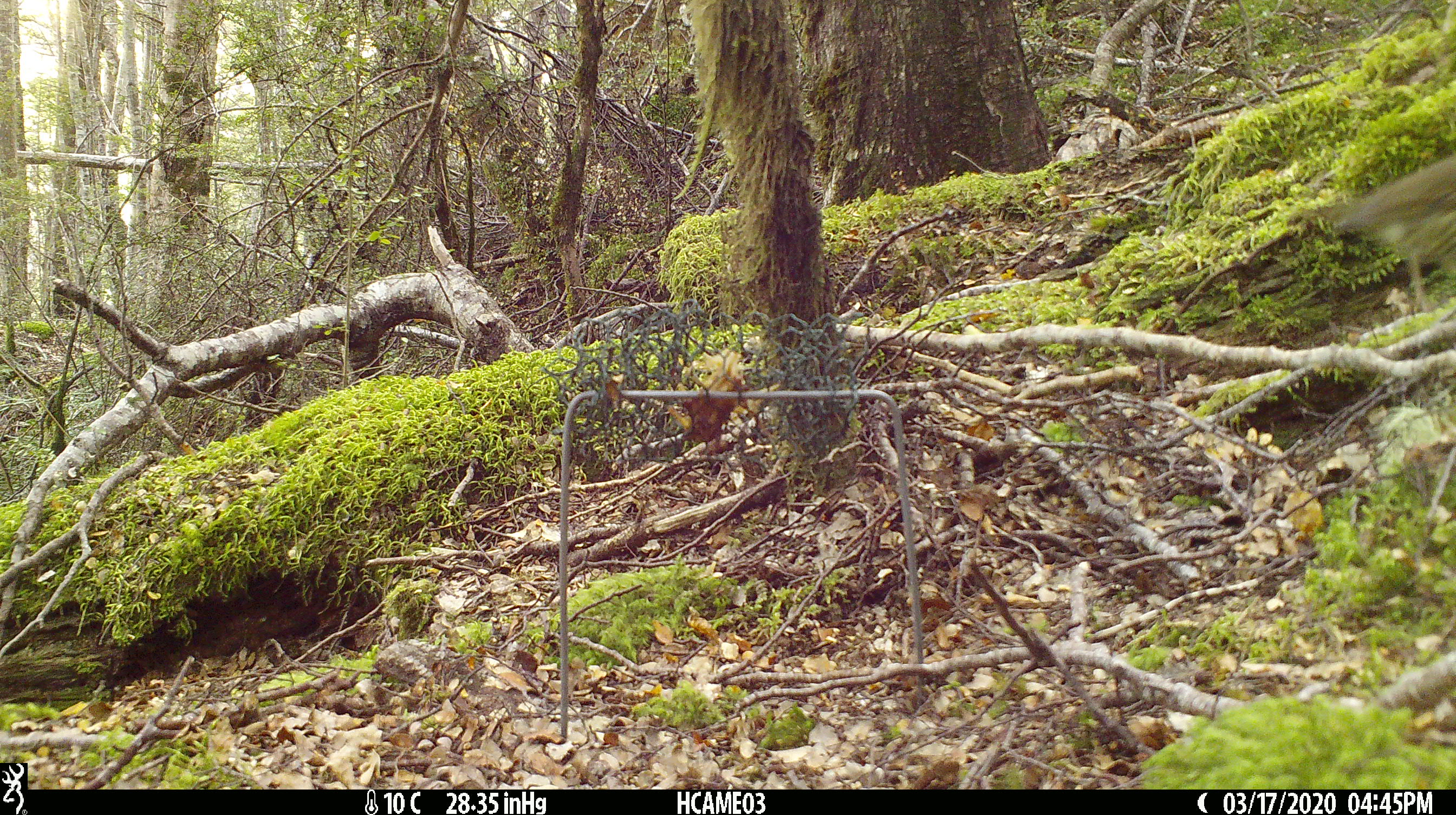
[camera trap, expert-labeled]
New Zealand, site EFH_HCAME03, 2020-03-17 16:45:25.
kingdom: Animalia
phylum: Chordata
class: Aves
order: Passeriformes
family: Turdidae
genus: Turdus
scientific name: Turdus philomelos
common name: song thrush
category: thrush